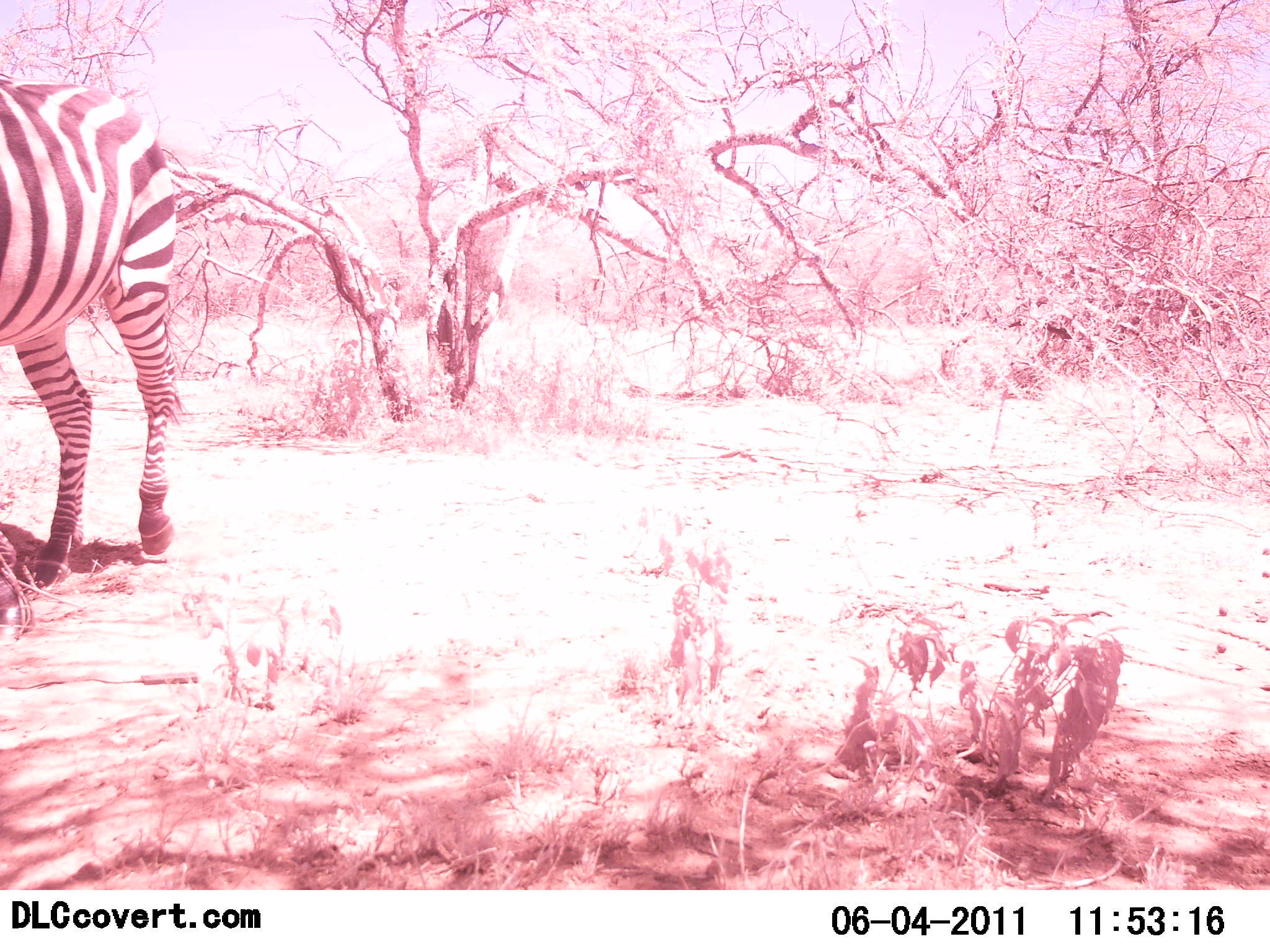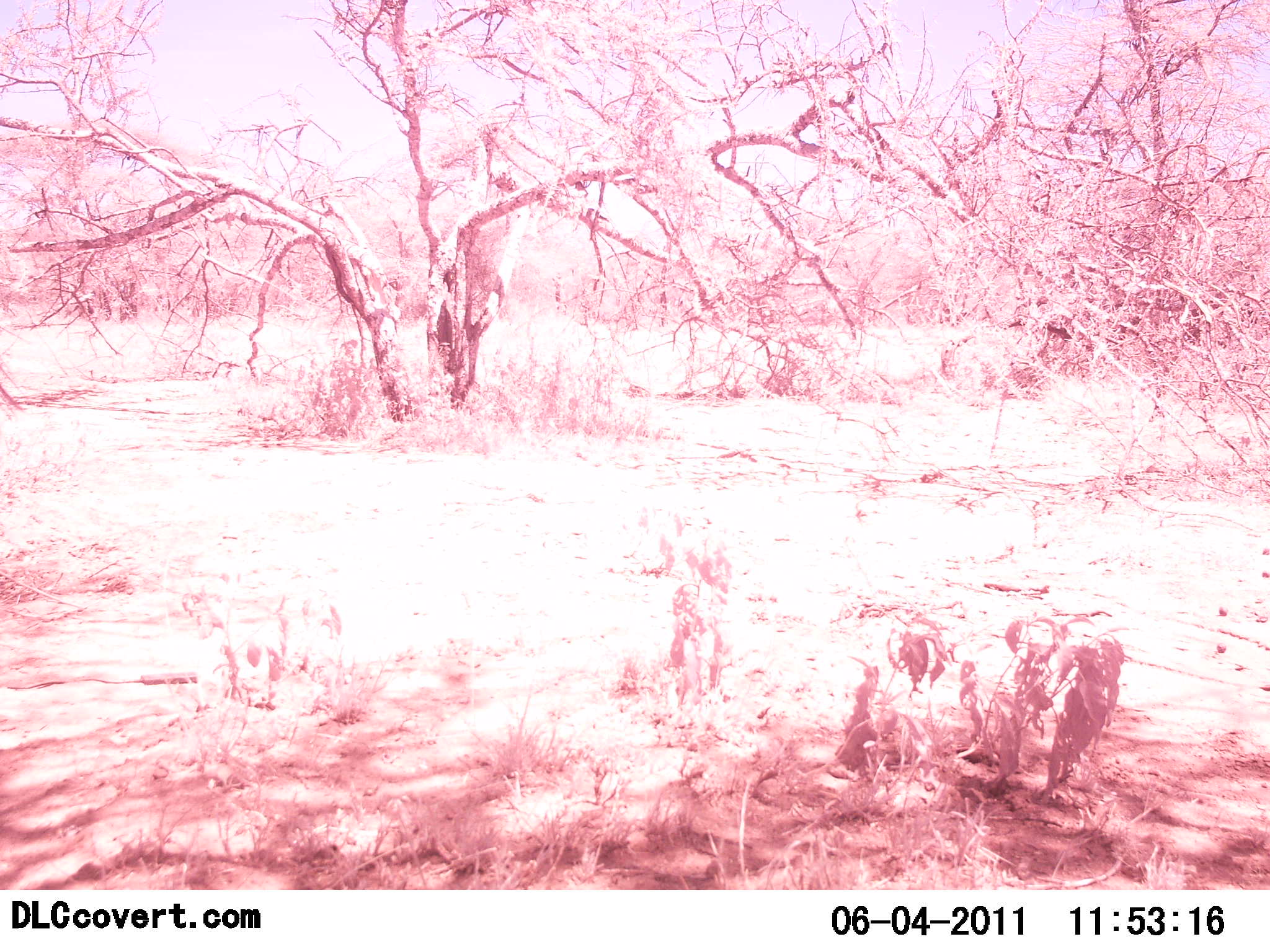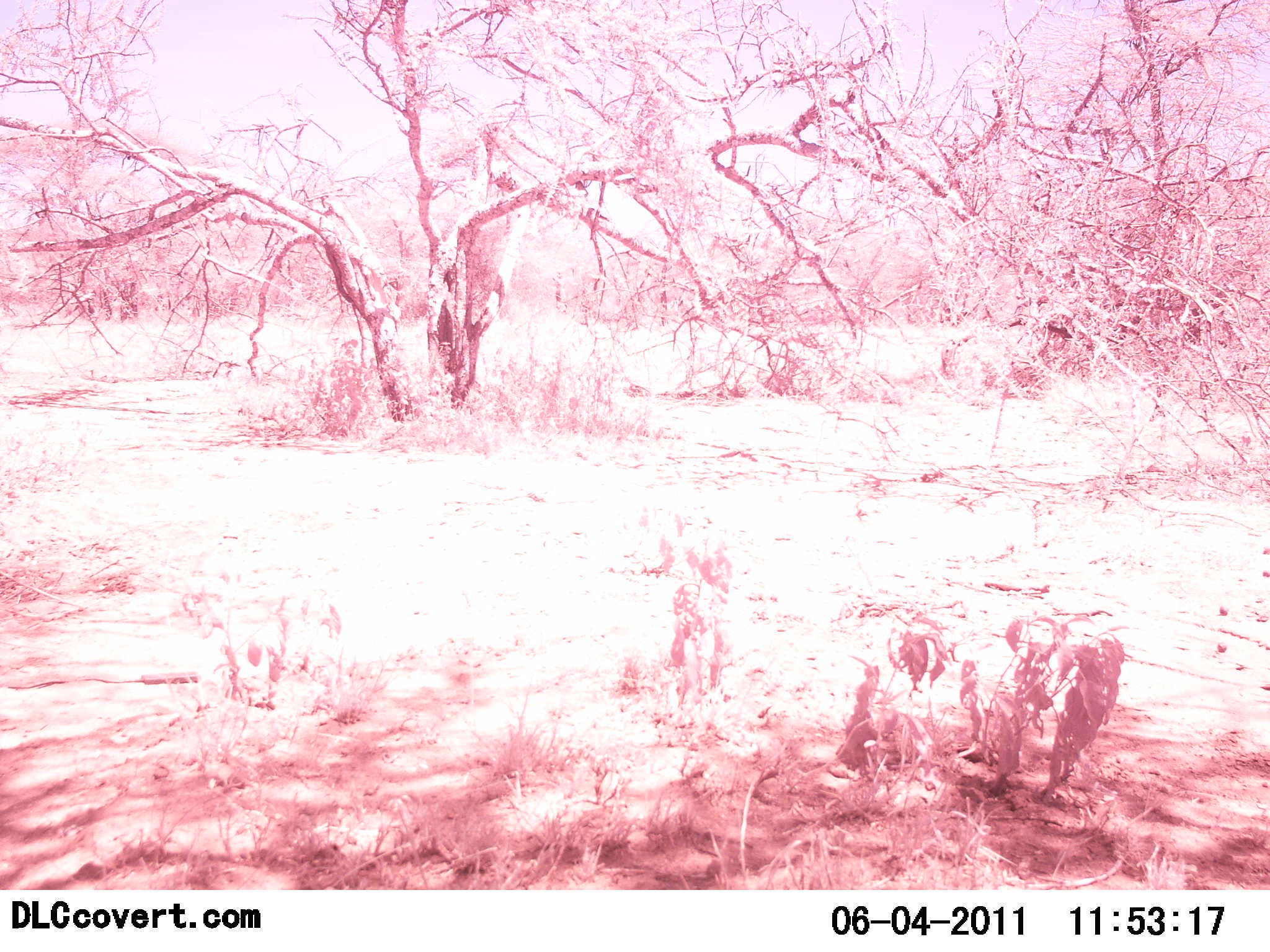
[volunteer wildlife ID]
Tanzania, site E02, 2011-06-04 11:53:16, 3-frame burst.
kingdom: Animalia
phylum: Chordata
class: Mammalia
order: Perissodactyla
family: Equidae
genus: Equus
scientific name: Equus quagga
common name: plains zebra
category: zebra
Zebra (plains zebra) (Equus quagga), count 1. Behavior (volunteer vote fractions): standing 0%, resting 0%, moving 100%, interacting 0%. Young present (vote fraction): 0%. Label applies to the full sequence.